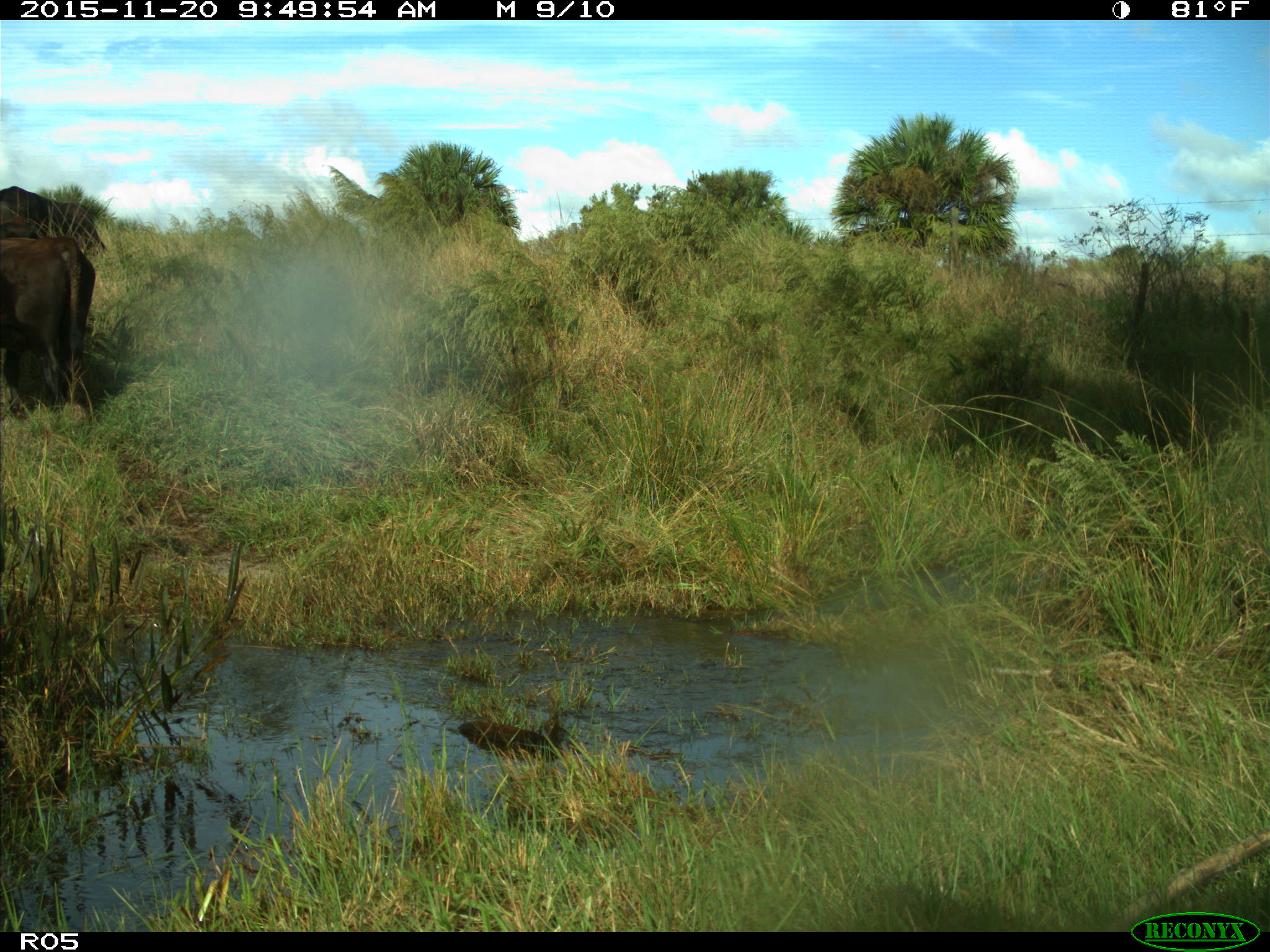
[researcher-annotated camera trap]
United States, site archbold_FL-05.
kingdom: Animalia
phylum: Chordata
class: Mammalia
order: Artiodactyla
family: Bovidae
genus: Bos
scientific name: Bos taurus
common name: domestic cow